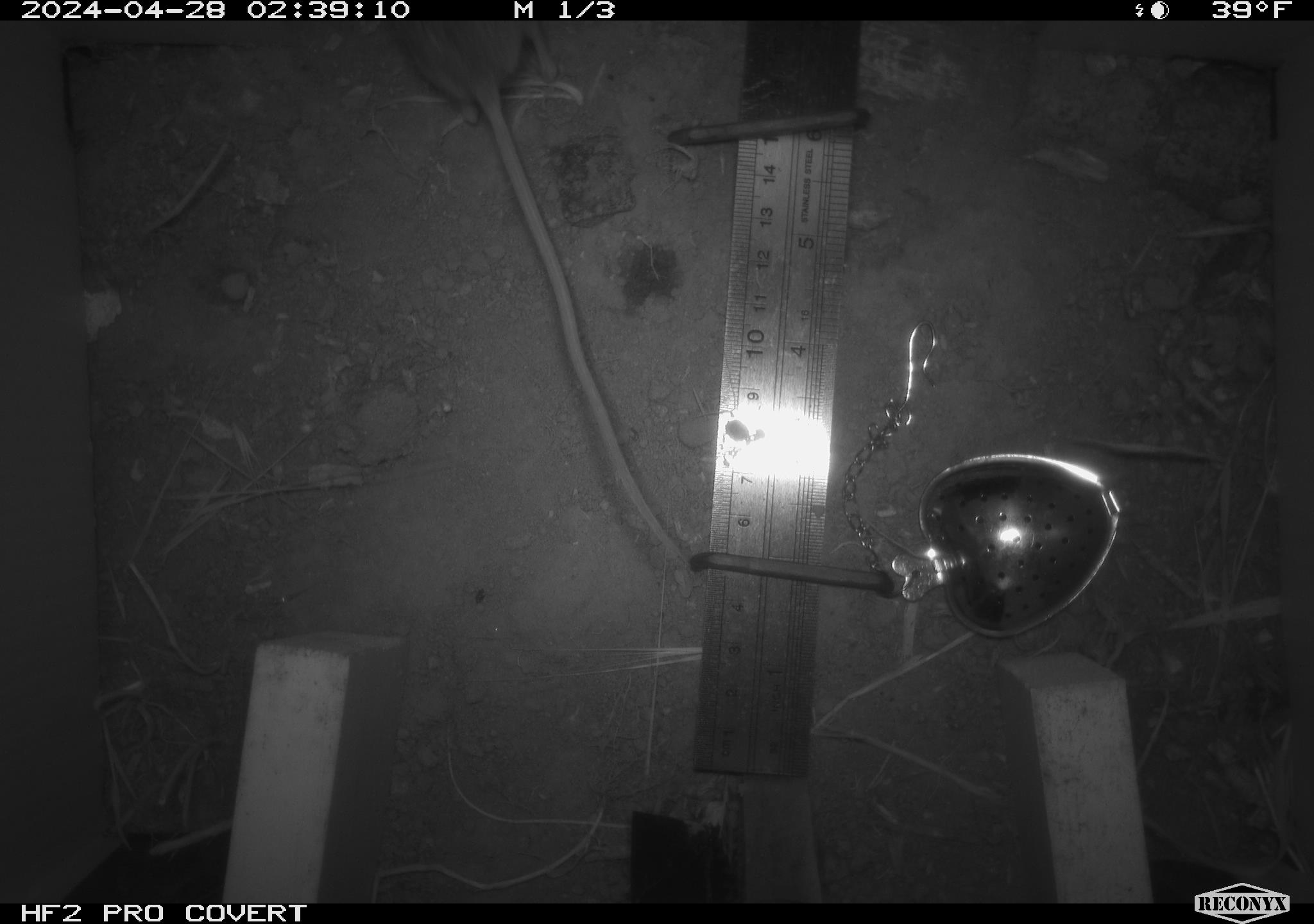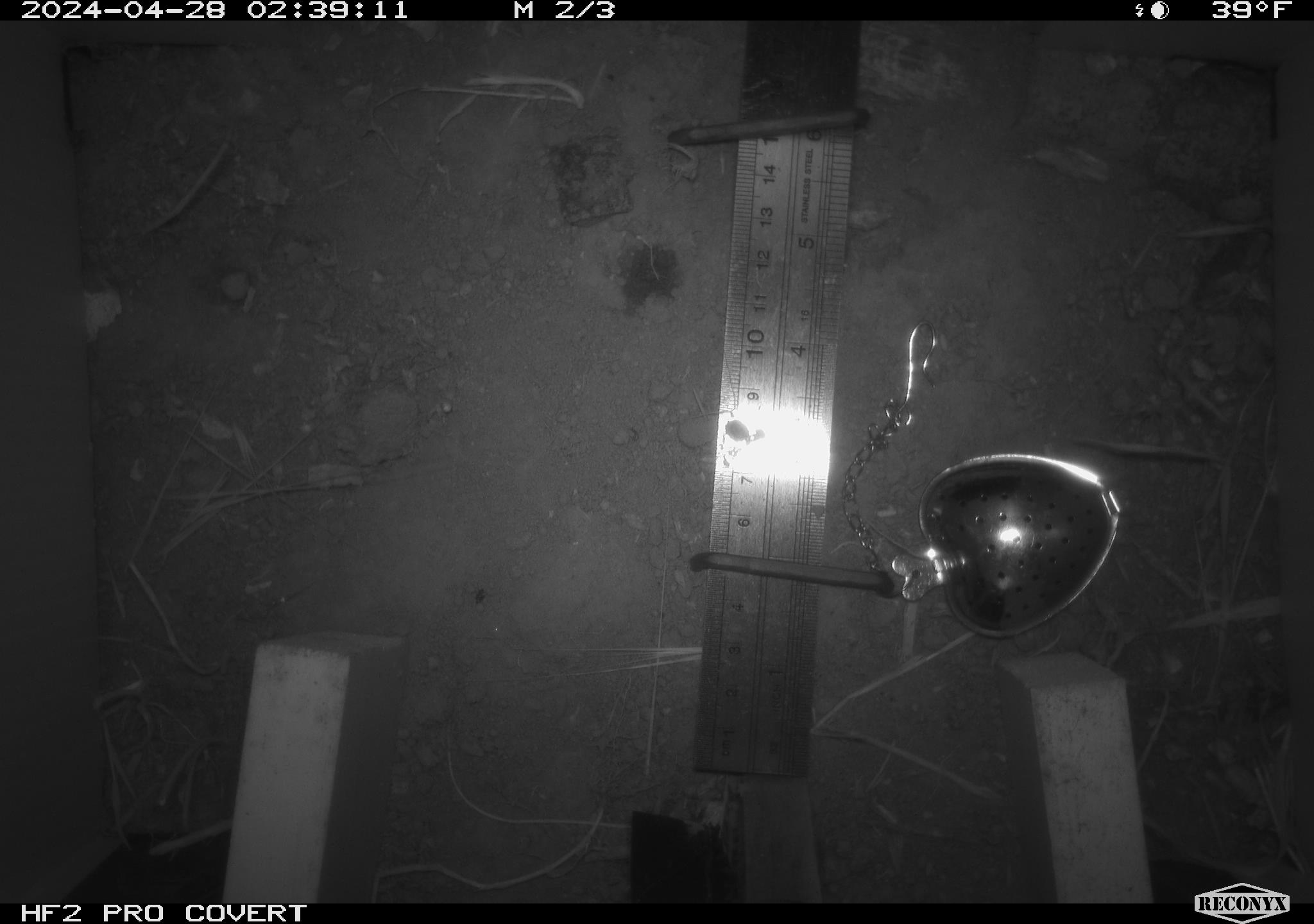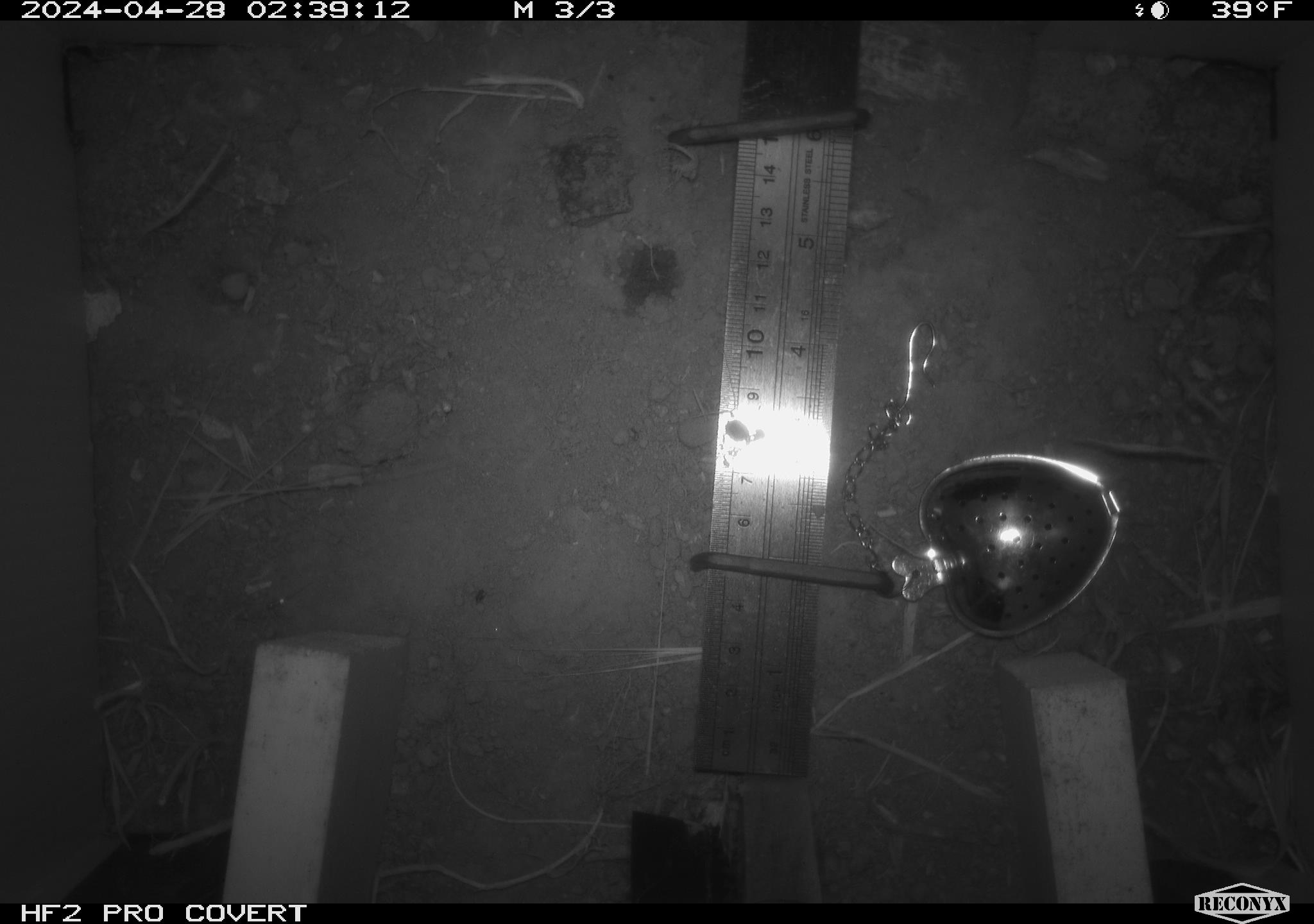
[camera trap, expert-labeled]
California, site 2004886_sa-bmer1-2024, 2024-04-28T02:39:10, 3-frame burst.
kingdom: Animalia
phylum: Chordata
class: Mammalia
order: Rodentia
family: Heteromyidae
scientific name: Heteromyidae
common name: kangaroo rats and pocket mice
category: heteromyidae family